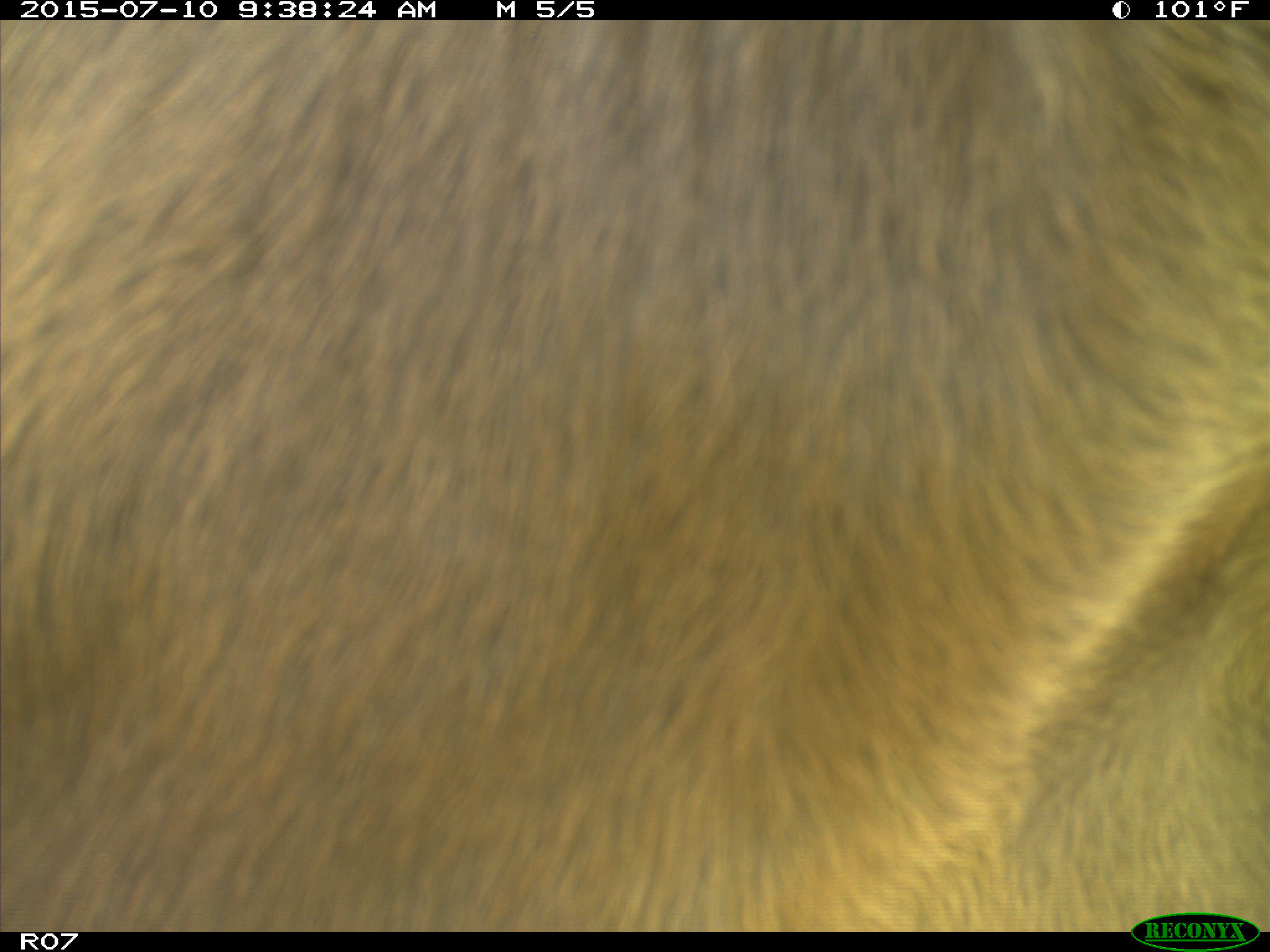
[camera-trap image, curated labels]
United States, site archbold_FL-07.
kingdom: Animalia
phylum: Chordata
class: Mammalia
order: Artiodactyla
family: Bovidae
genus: Bos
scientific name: Bos taurus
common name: domestic cow